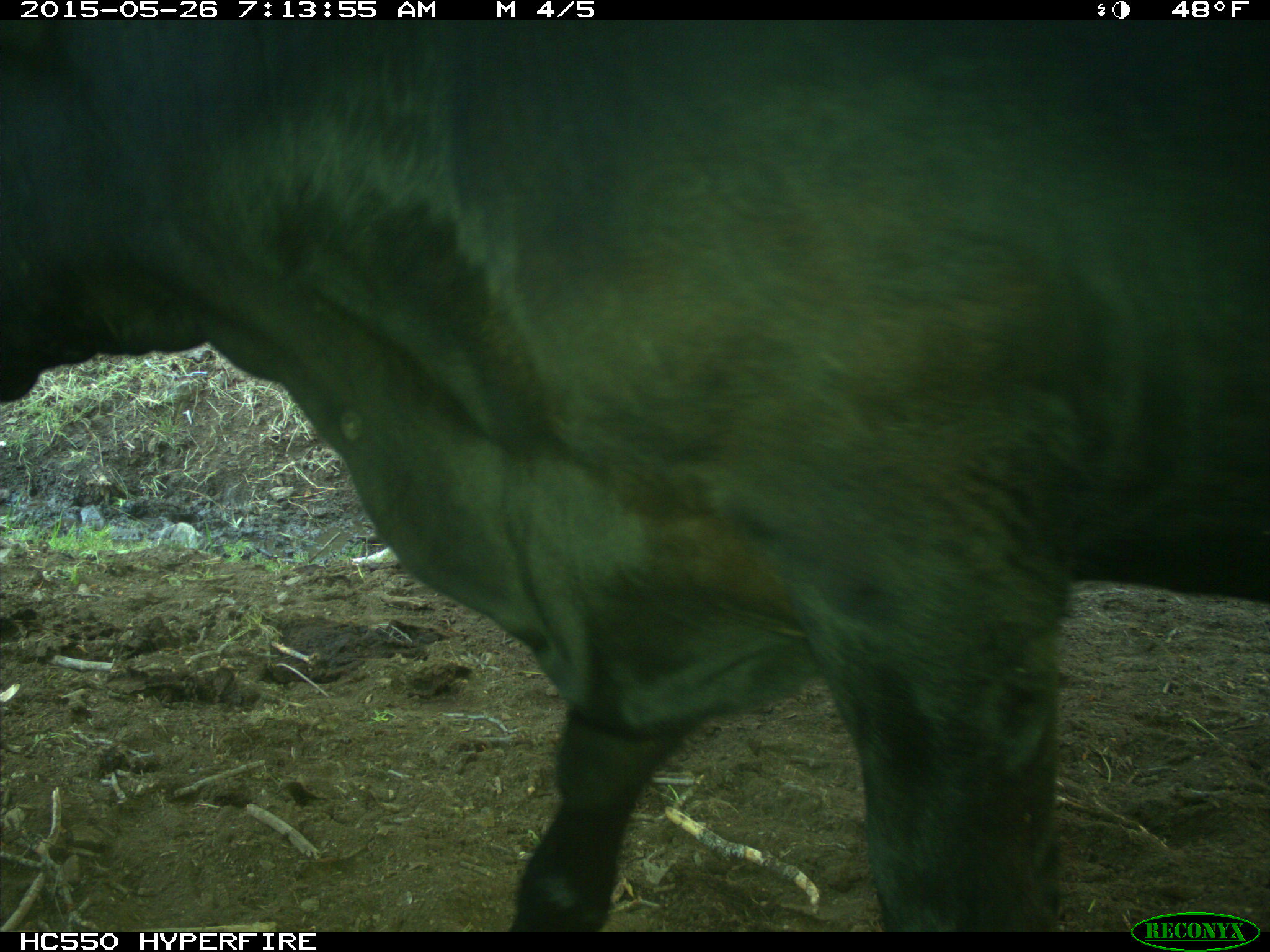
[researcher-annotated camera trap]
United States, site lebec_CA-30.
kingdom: Animalia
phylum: Chordata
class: Mammalia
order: Artiodactyla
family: Bovidae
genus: Bos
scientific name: Bos taurus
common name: domestic cow